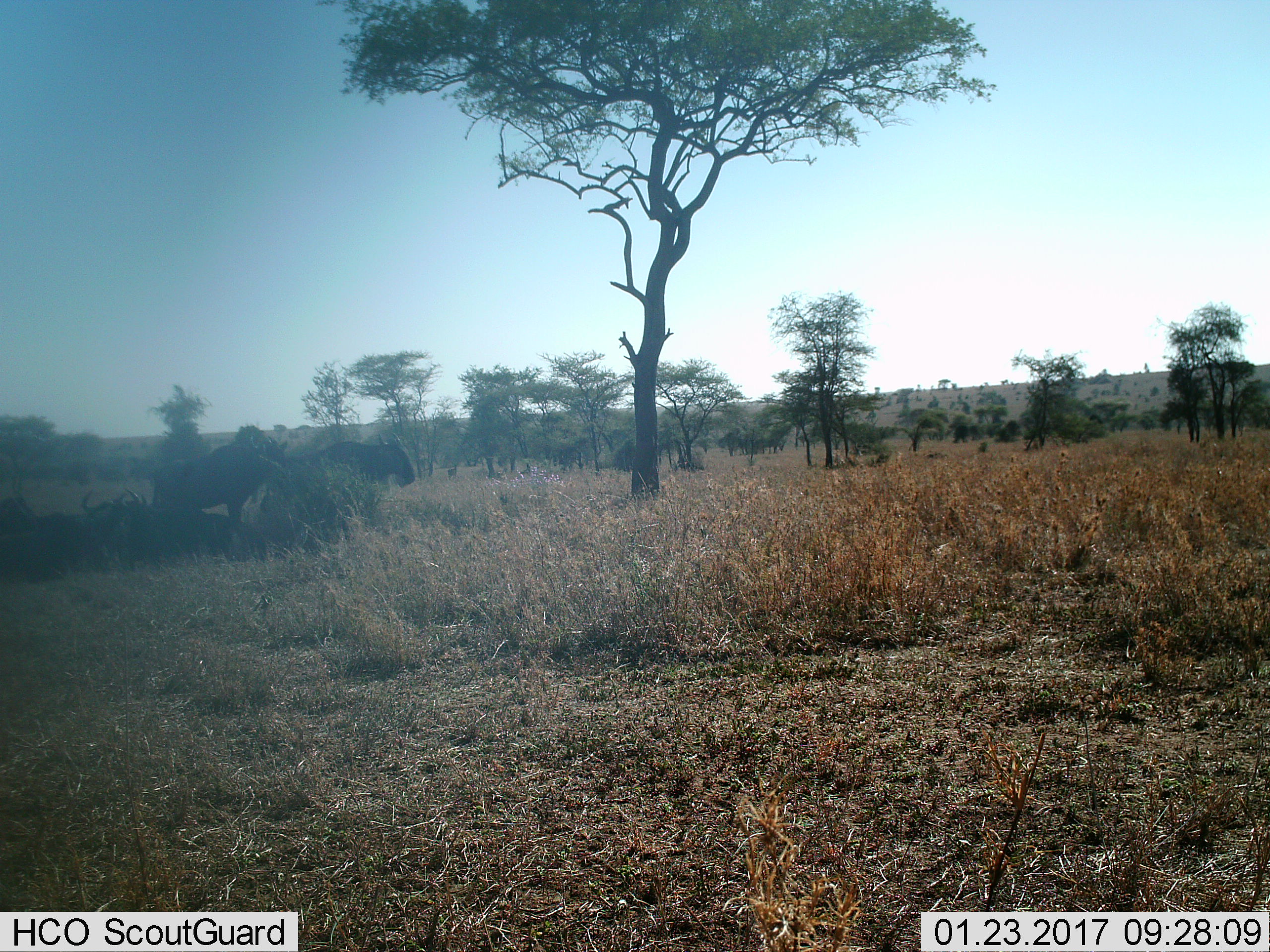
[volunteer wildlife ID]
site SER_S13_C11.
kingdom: Animalia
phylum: Chordata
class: Mammalia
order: Artiodactyla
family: Bovidae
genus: Connochaetes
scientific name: Connochaetes taurinus taurinus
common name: blue wildebeest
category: wildebeestblue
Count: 6.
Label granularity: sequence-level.